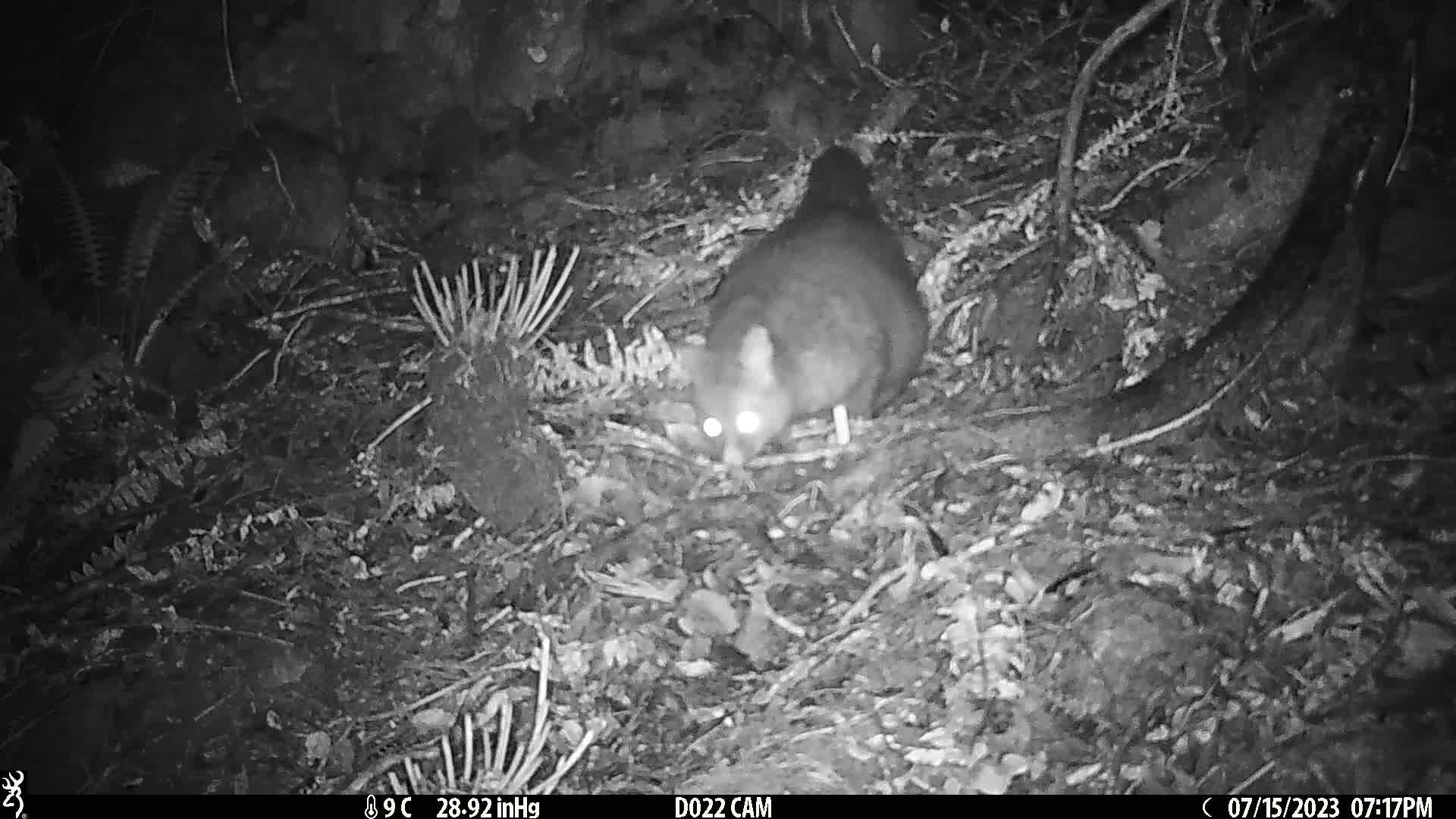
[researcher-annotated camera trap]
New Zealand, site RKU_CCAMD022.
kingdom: Animalia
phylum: Chordata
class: Mammalia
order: Diprotodontia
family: Phalangeridae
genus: Trichosurus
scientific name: Trichosurus vulpecula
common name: common brushtail possum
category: possum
Possum (common brushtail possum) (Trichosurus vulpecula).